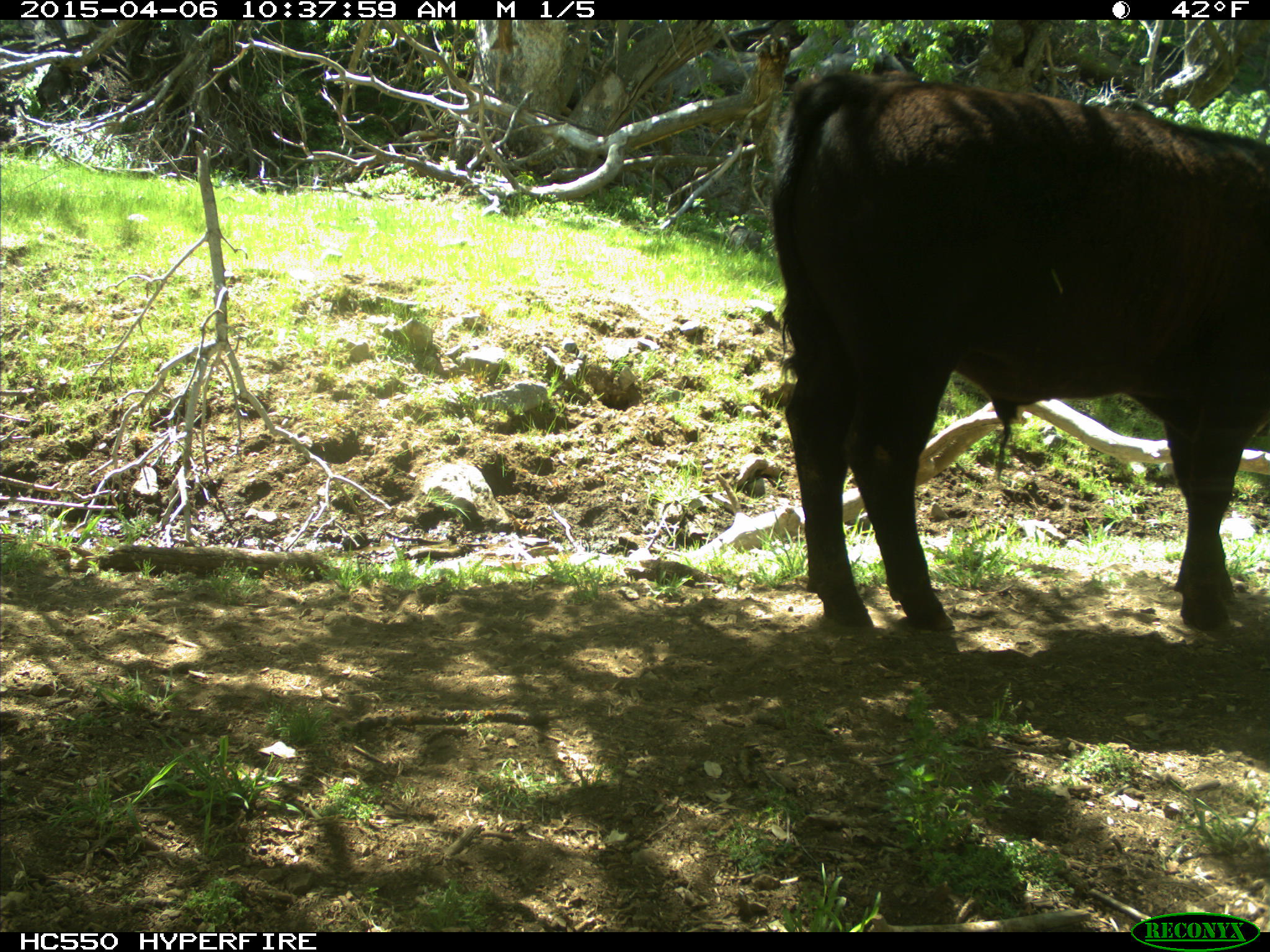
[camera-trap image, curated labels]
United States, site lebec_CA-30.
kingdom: Animalia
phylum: Chordata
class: Mammalia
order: Artiodactyla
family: Bovidae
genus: Bos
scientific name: Bos taurus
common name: domestic cow